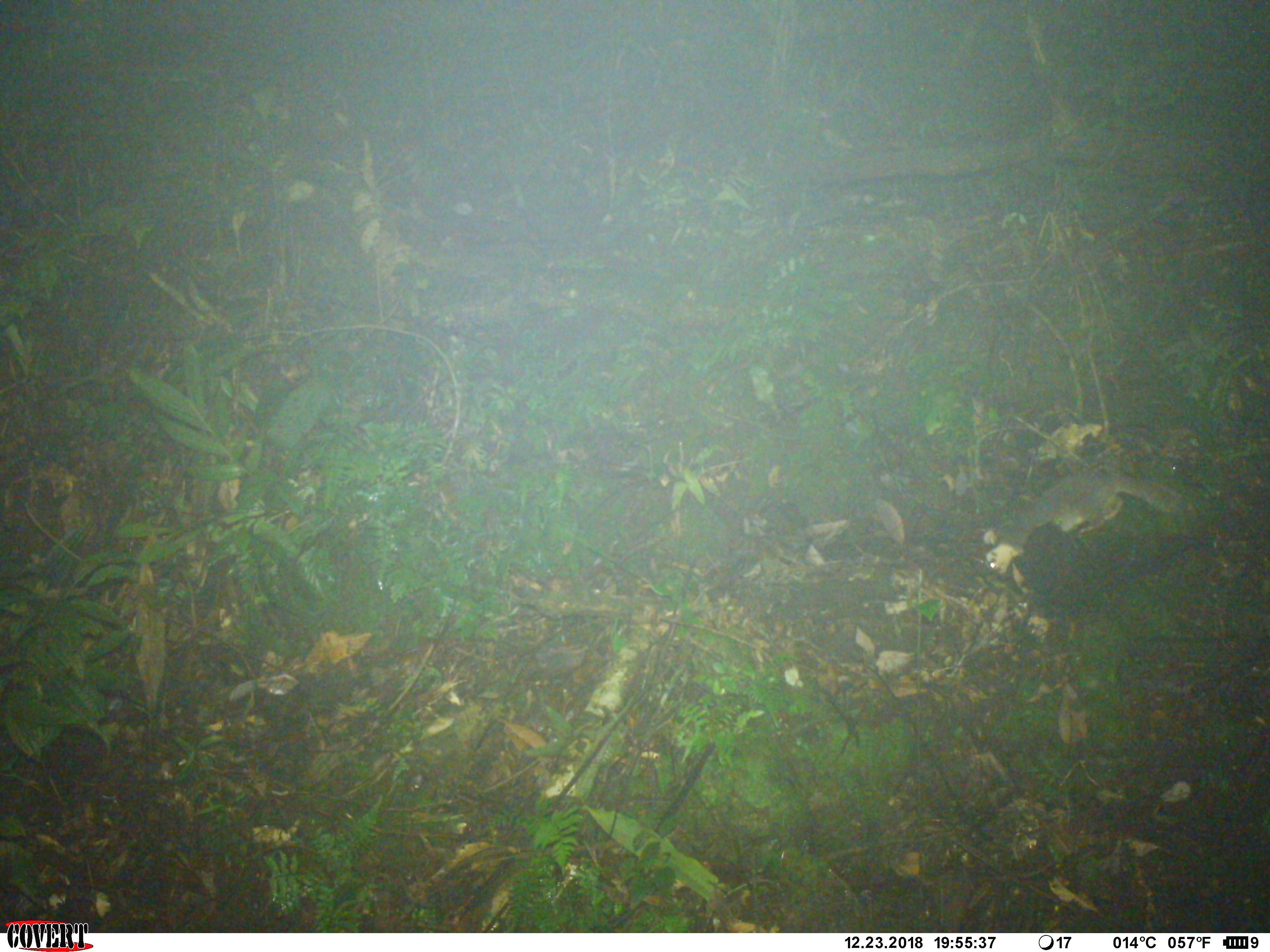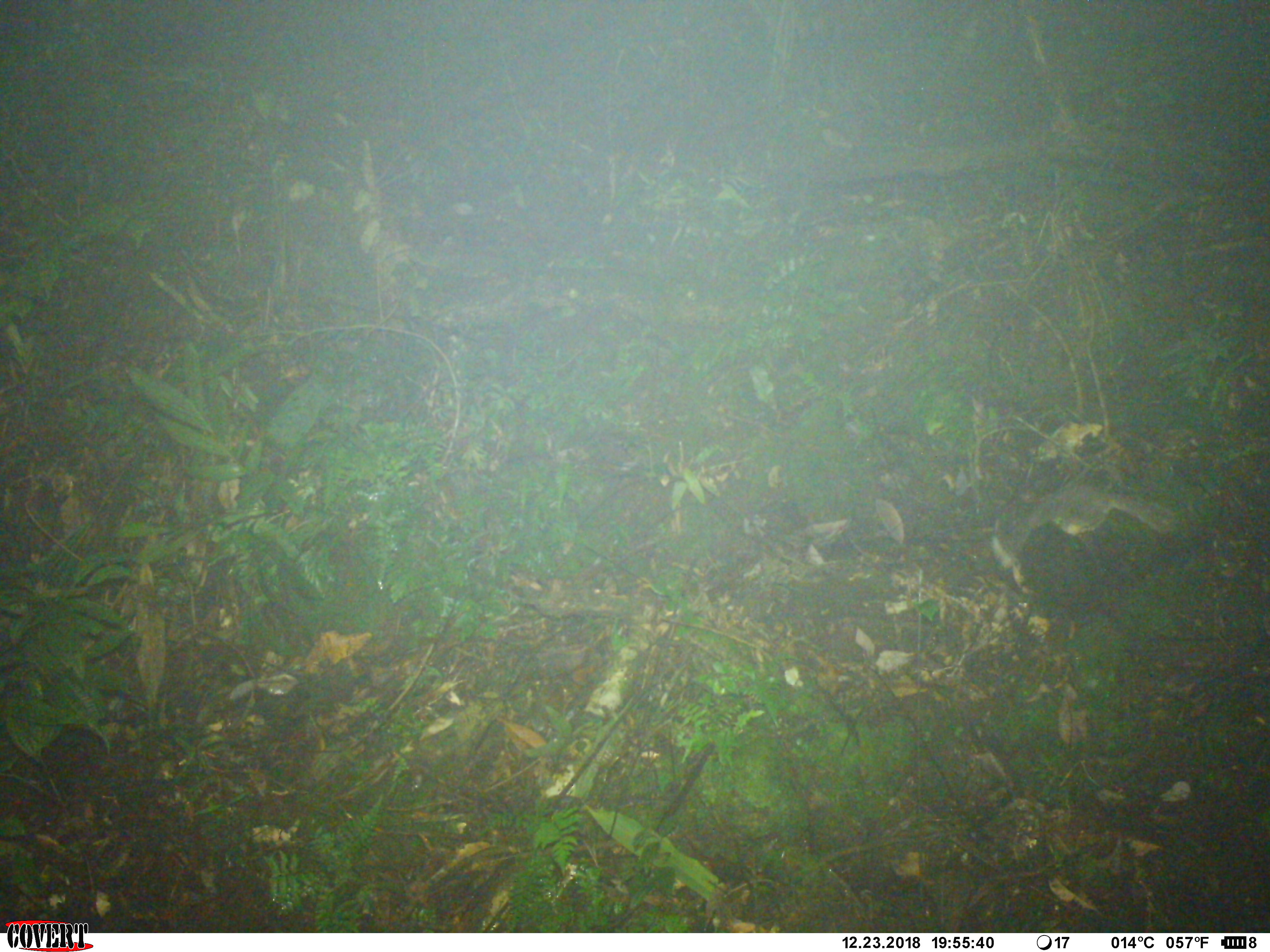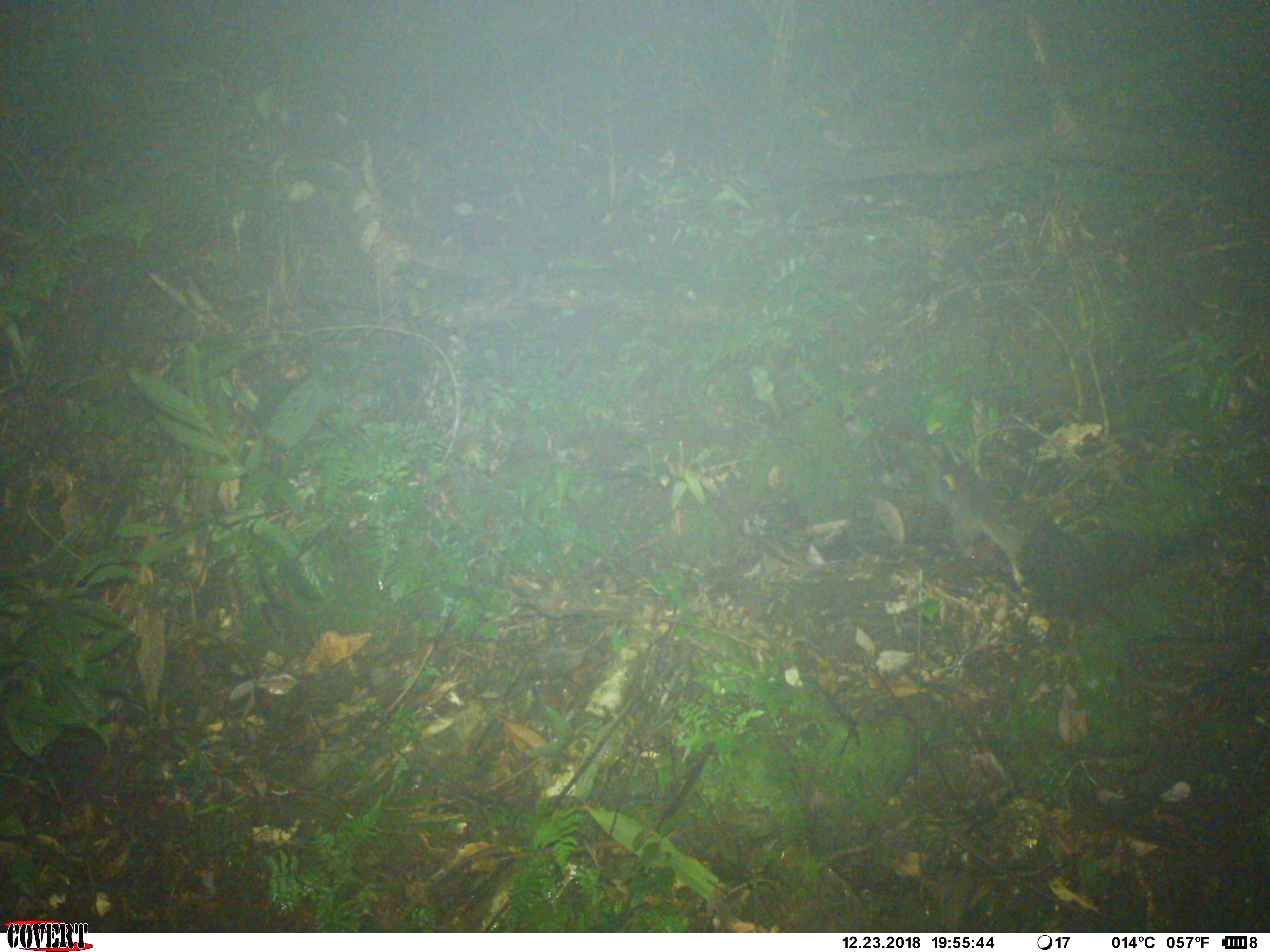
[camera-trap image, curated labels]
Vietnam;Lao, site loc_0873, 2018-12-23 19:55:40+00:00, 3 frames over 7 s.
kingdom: Animalia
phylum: Chordata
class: Mammalia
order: Carnivora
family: Mustelidae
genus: Melogale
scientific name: Melogale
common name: ferret badger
Ferret badger (Melogale). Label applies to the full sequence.